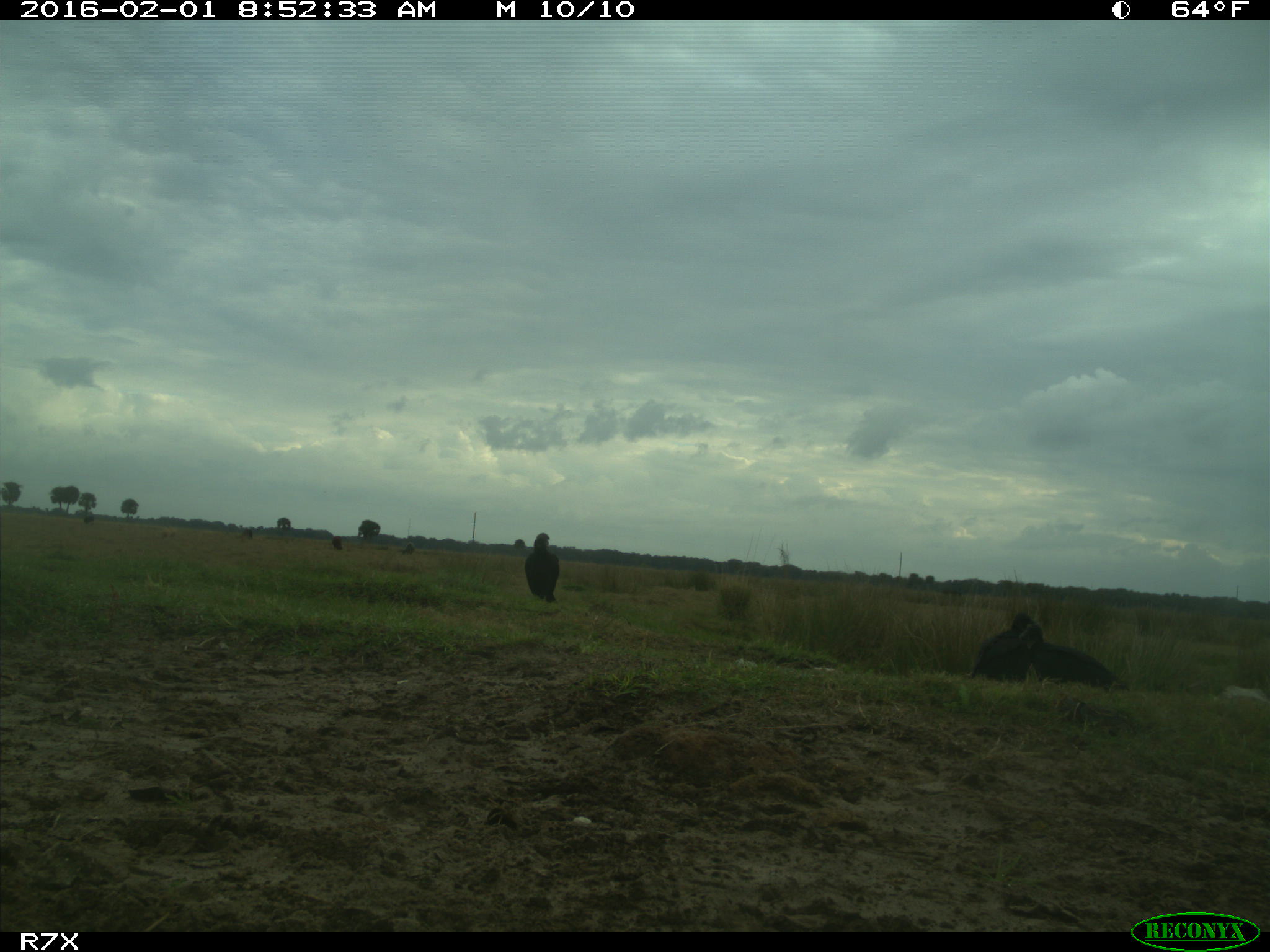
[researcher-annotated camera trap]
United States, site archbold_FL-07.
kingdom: Animalia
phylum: Chordata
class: Aves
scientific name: Aves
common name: birds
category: unidentified bird